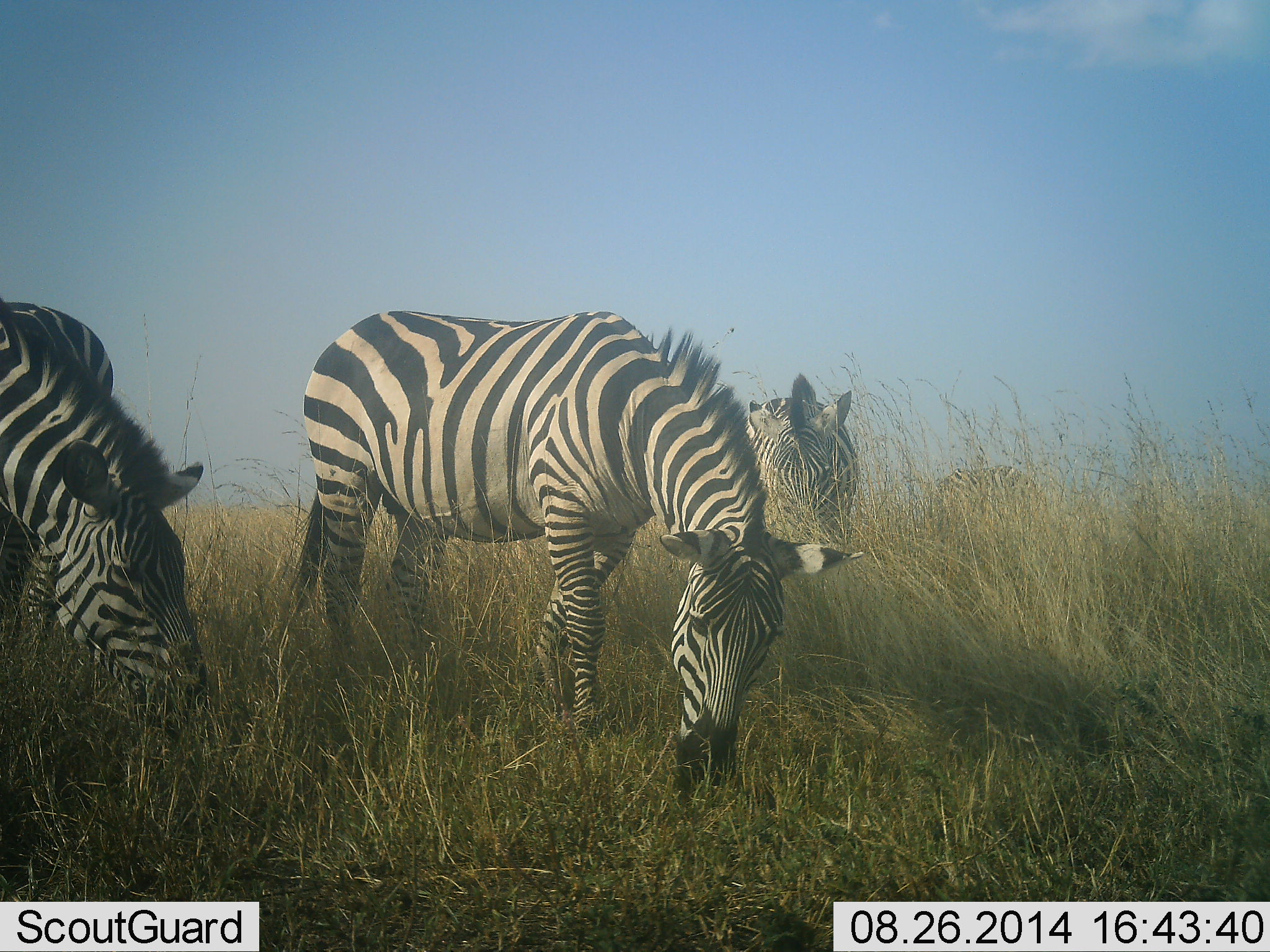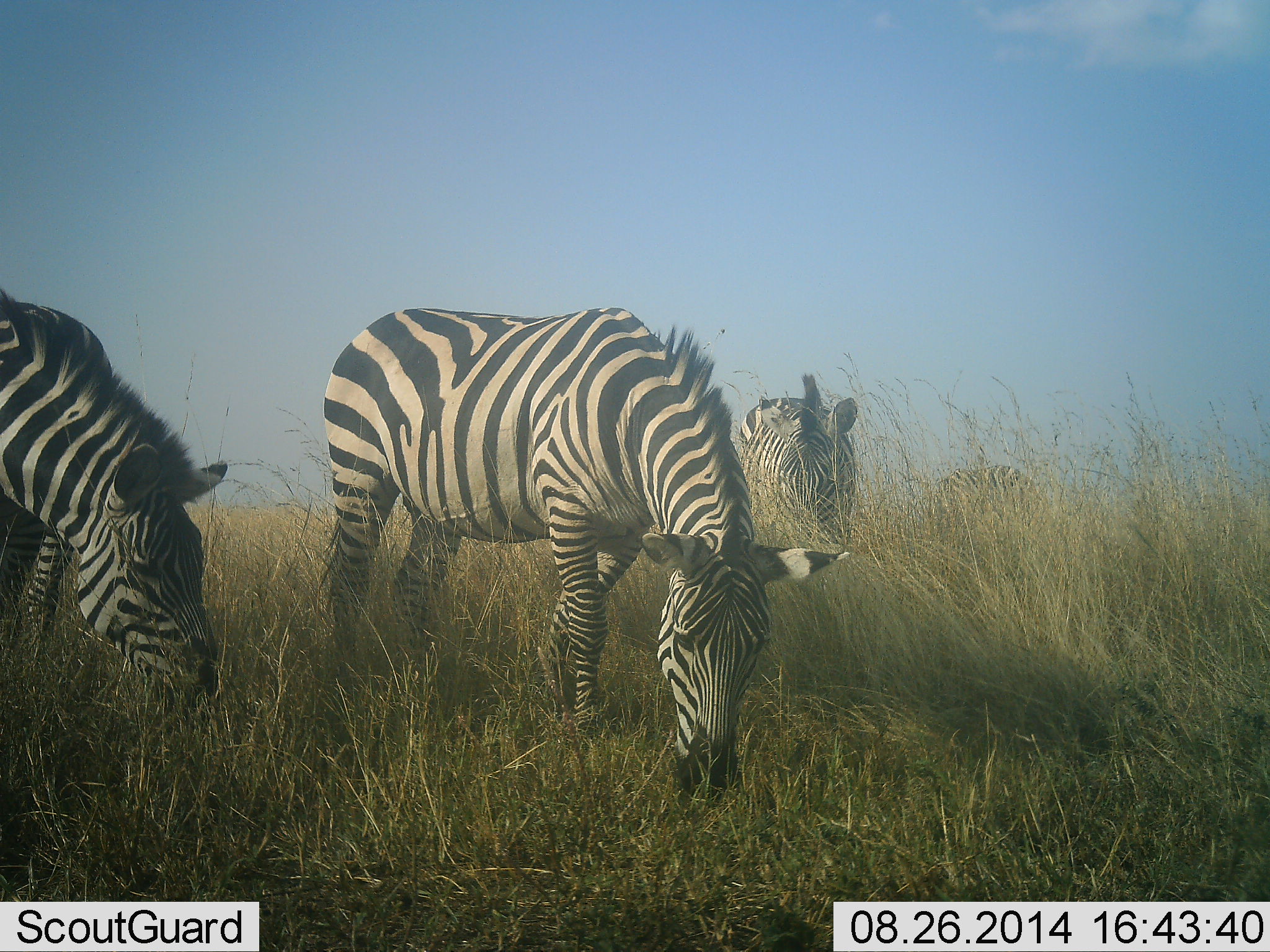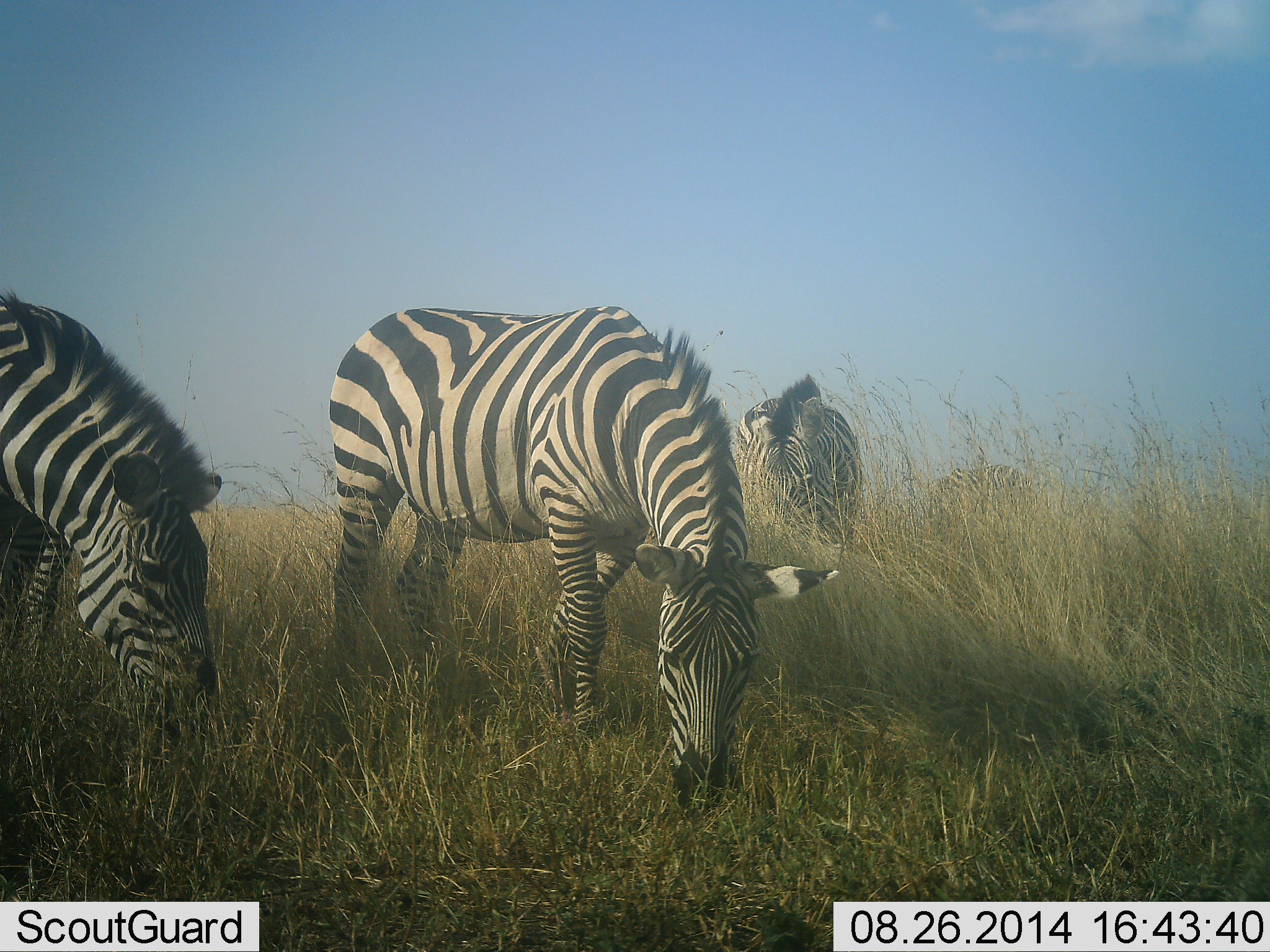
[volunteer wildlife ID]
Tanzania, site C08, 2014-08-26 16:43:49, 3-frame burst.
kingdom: Animalia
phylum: Chordata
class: Mammalia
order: Perissodactyla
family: Equidae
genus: Equus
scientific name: Equus quagga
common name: plains zebra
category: zebra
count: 4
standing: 20%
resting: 0%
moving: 0%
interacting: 0%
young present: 0%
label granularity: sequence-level